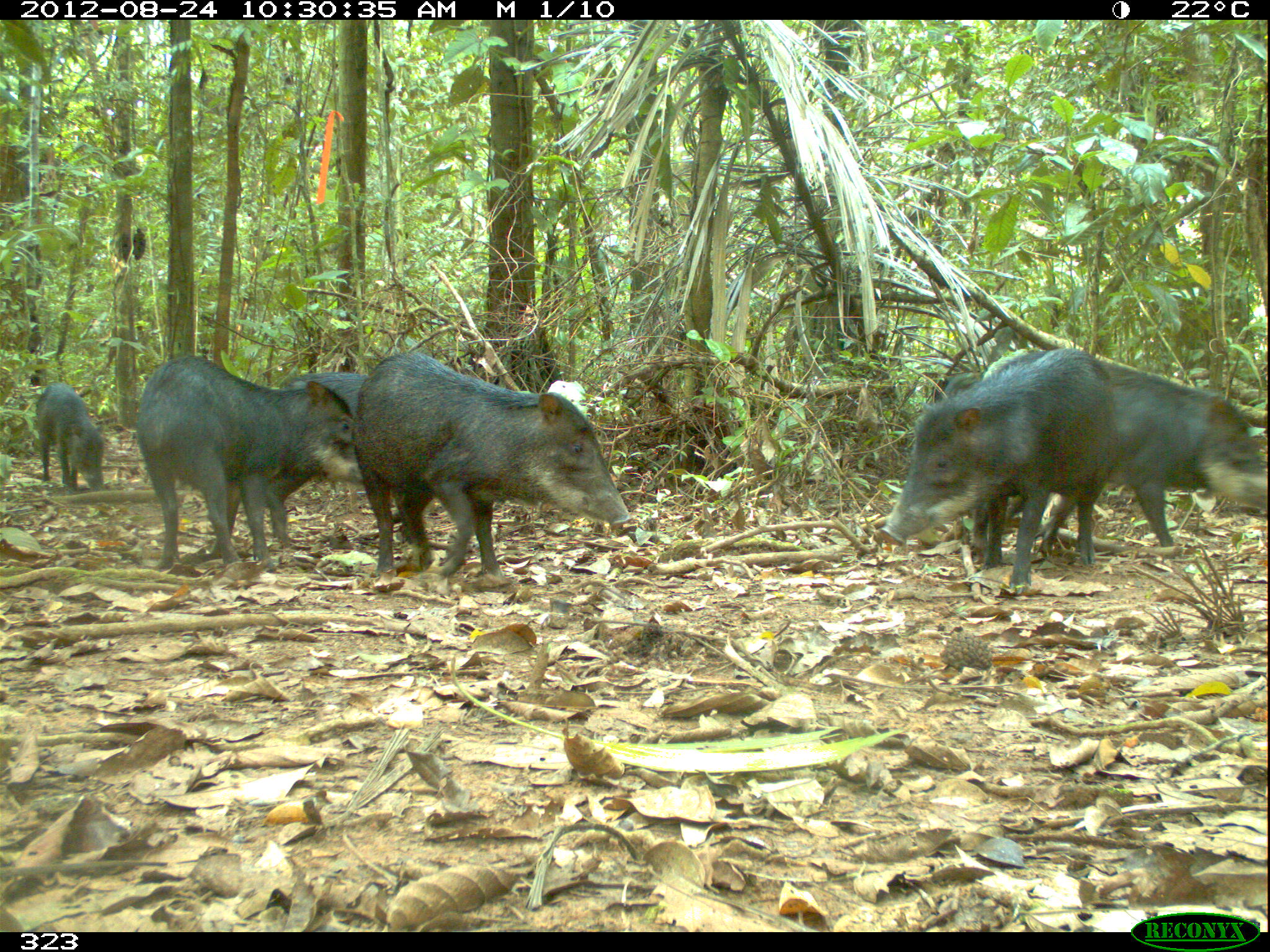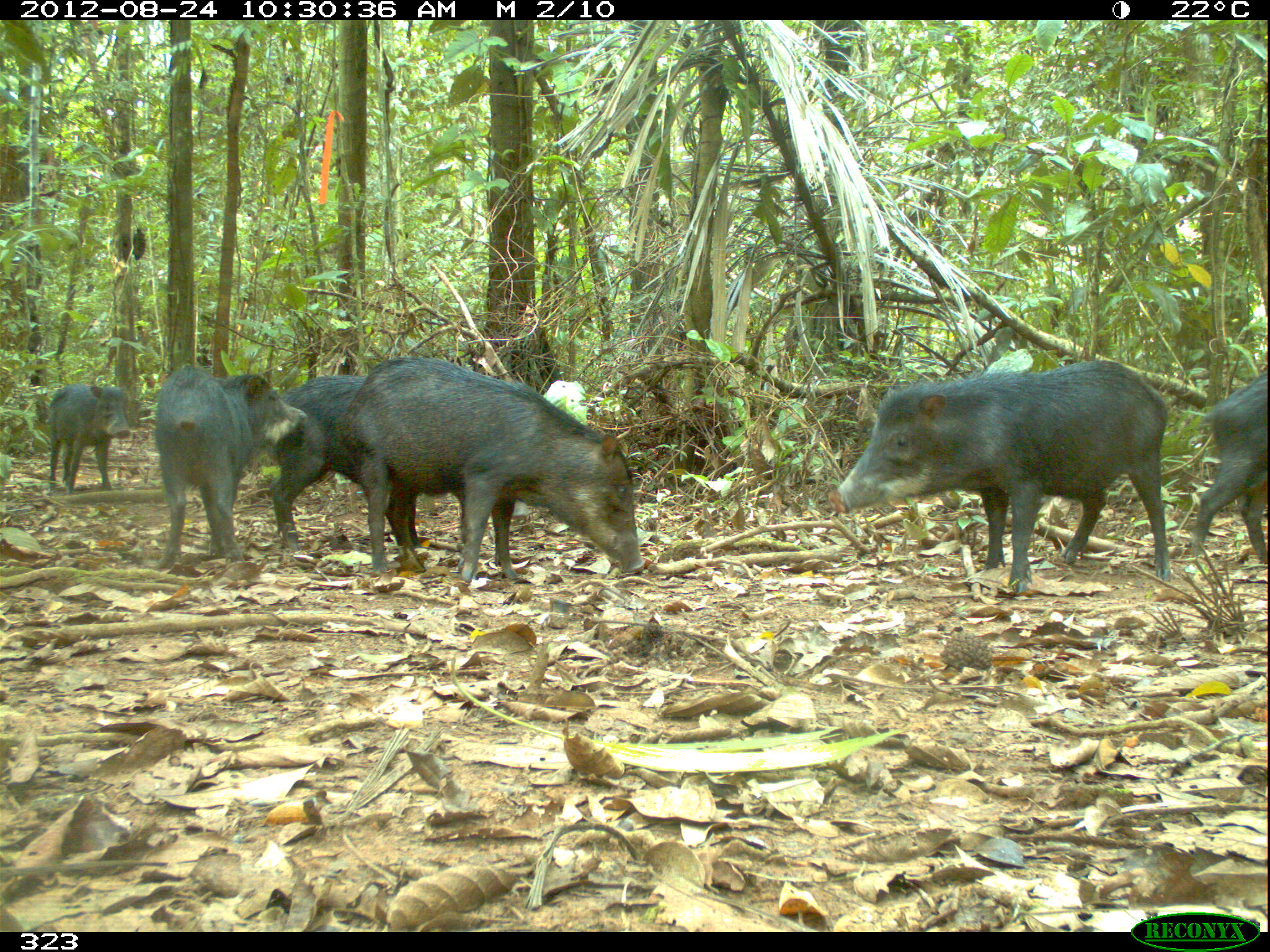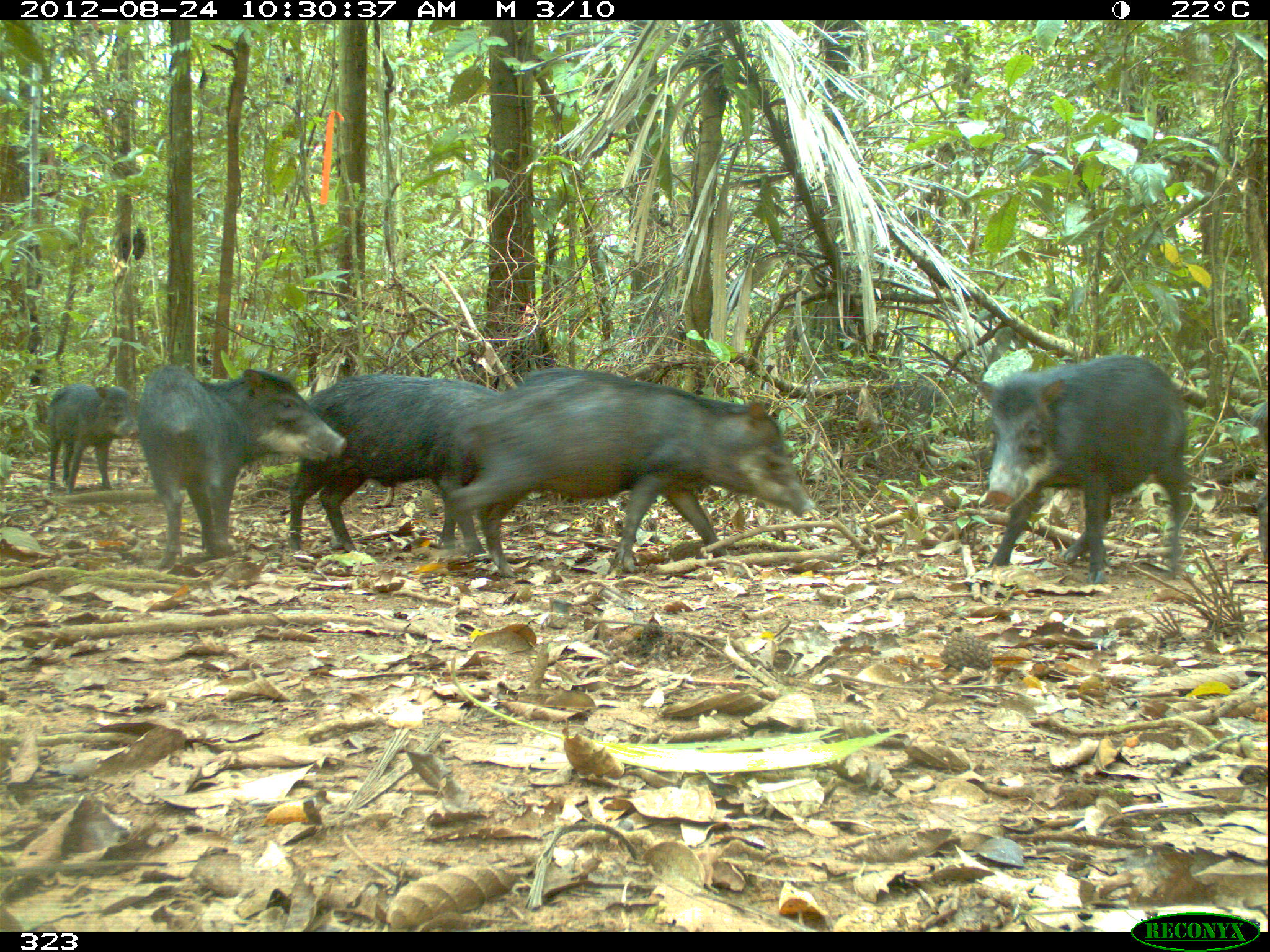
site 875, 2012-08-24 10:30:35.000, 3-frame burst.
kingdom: Animalia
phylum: Chordata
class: Mammalia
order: Artiodactyla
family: Tayassuidae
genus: Tayassu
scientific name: Tayassu pecari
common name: white-lipped peccary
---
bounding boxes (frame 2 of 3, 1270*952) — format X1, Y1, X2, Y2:
tayassu pecari: 826, 359, 1172, 597; 342, 355, 644, 587; 269, 375, 433, 569; 152, 364, 305, 568; 1182, 369, 1270, 570; 46, 379, 131, 494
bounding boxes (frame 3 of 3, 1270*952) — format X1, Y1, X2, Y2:
tayassu pecari: 432, 363, 823, 582; 966, 349, 1195, 584; 280, 370, 526, 564; 135, 358, 342, 574; 40, 379, 135, 500; 1244, 393, 1268, 567